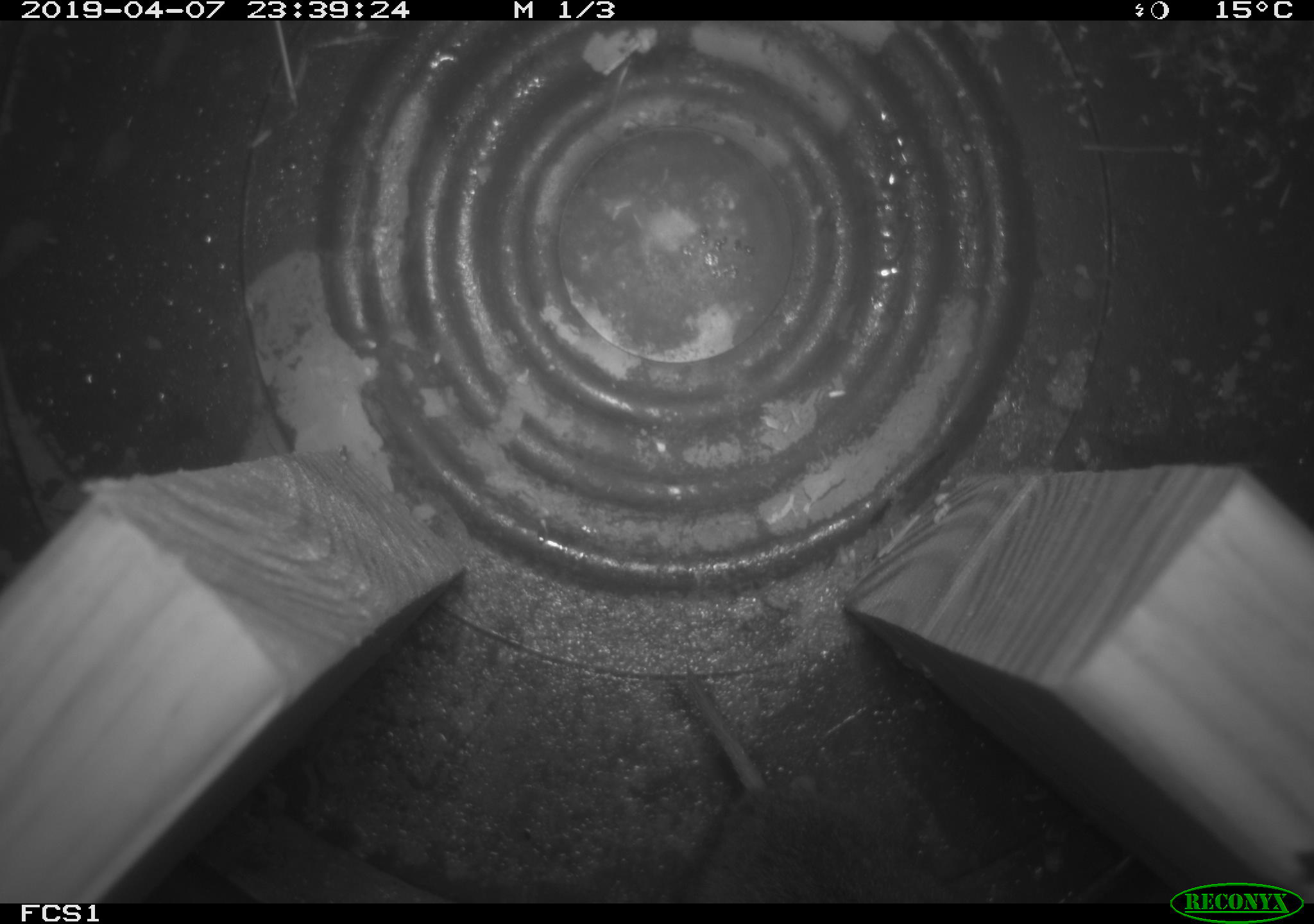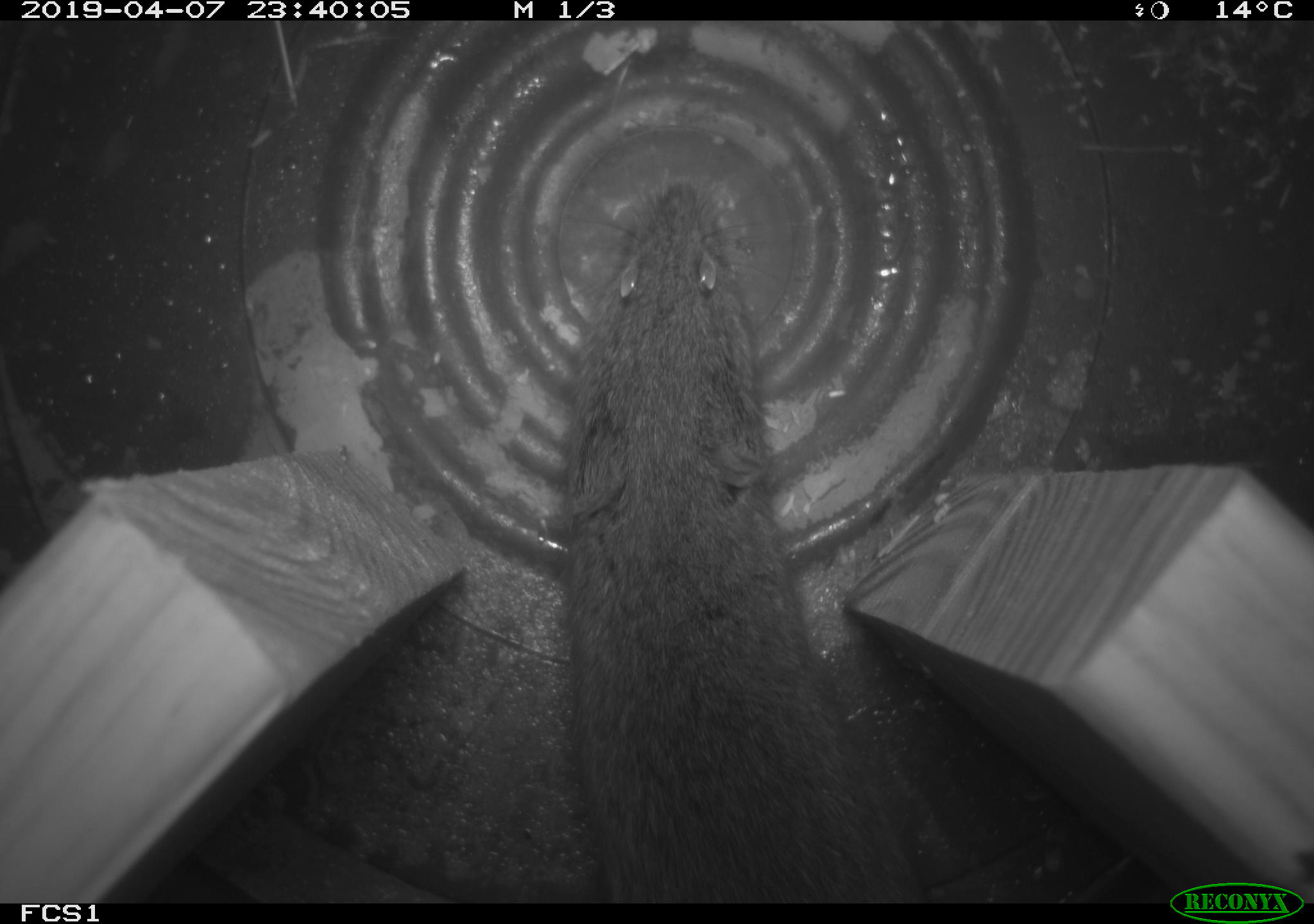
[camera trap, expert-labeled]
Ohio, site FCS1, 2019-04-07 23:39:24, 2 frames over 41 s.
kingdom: Animalia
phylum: Chordata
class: Mammalia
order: Rodentia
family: Cricetidae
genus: Microtus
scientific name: Microtus pennsylvanicus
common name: meadow vole